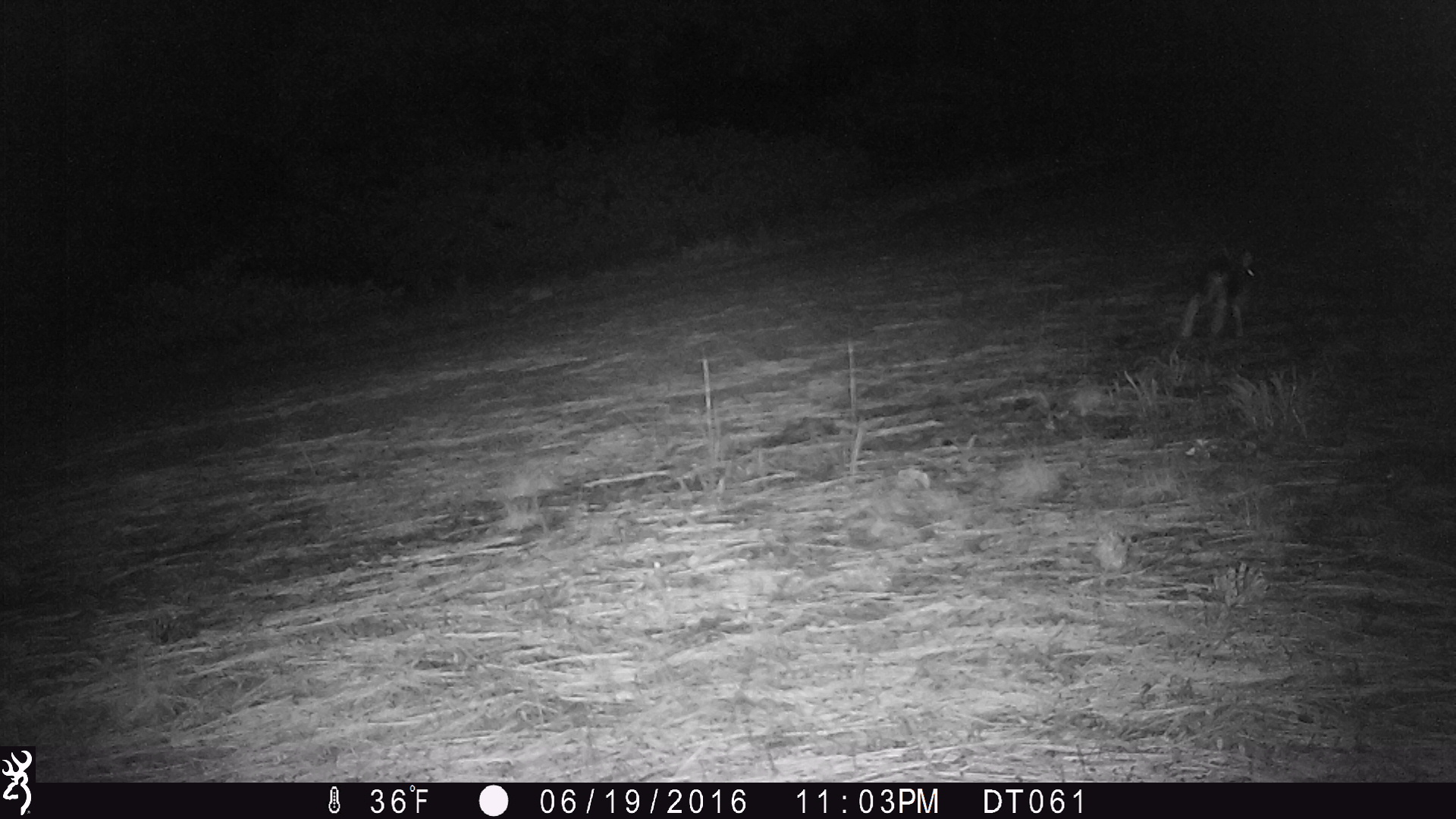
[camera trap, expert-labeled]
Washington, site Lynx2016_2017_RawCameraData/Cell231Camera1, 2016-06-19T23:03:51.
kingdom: Animalia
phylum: Chordata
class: Mammalia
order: Lagomorpha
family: Leporidae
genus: Lepus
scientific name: Lepus americanus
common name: snowshoe hare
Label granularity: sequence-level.